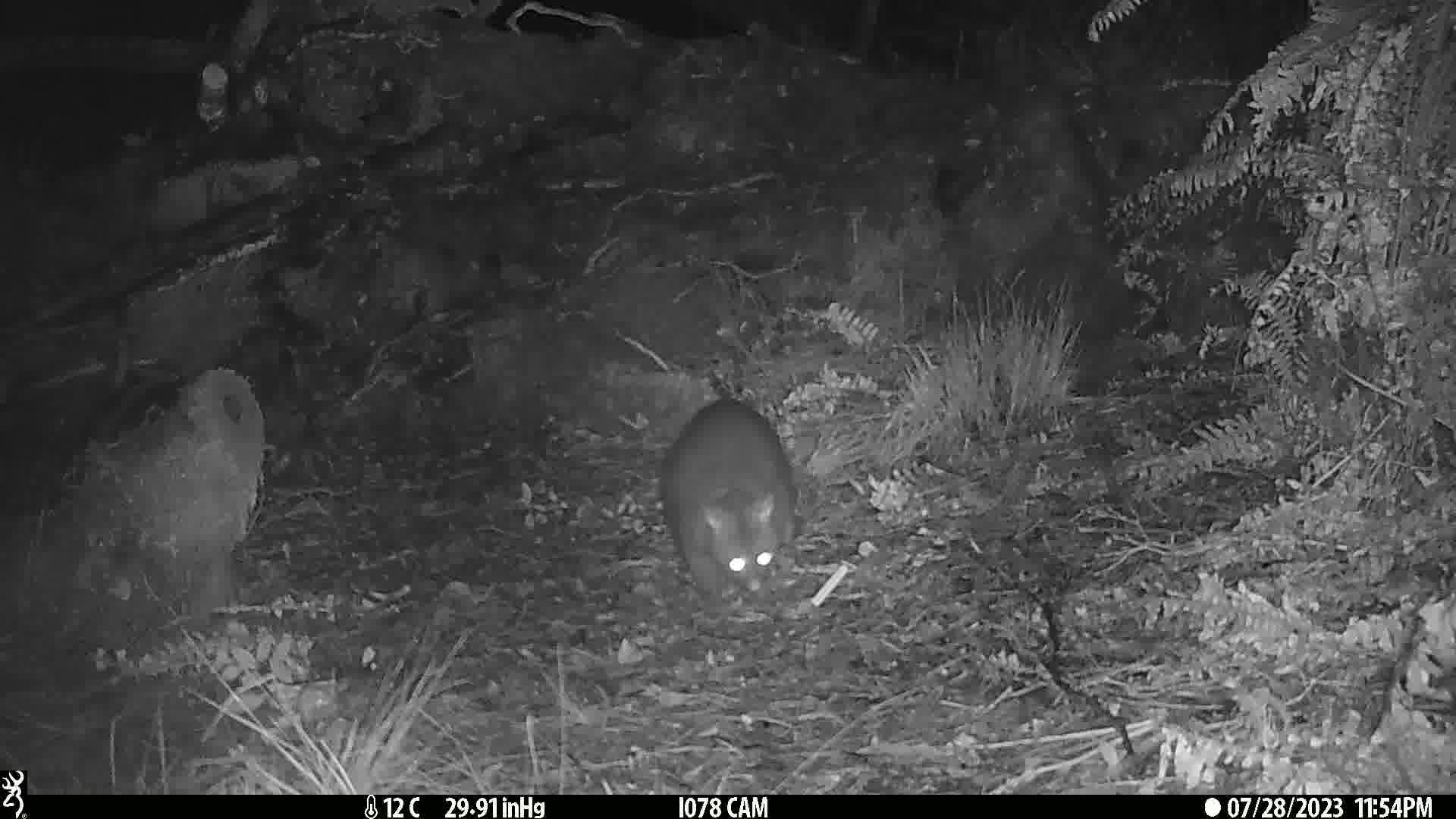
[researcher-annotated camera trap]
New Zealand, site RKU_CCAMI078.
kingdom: Animalia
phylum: Chordata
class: Mammalia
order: Diprotodontia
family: Phalangeridae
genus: Trichosurus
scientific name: Trichosurus vulpecula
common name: common brushtail possum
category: possum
Possum (common brushtail possum) (Trichosurus vulpecula).